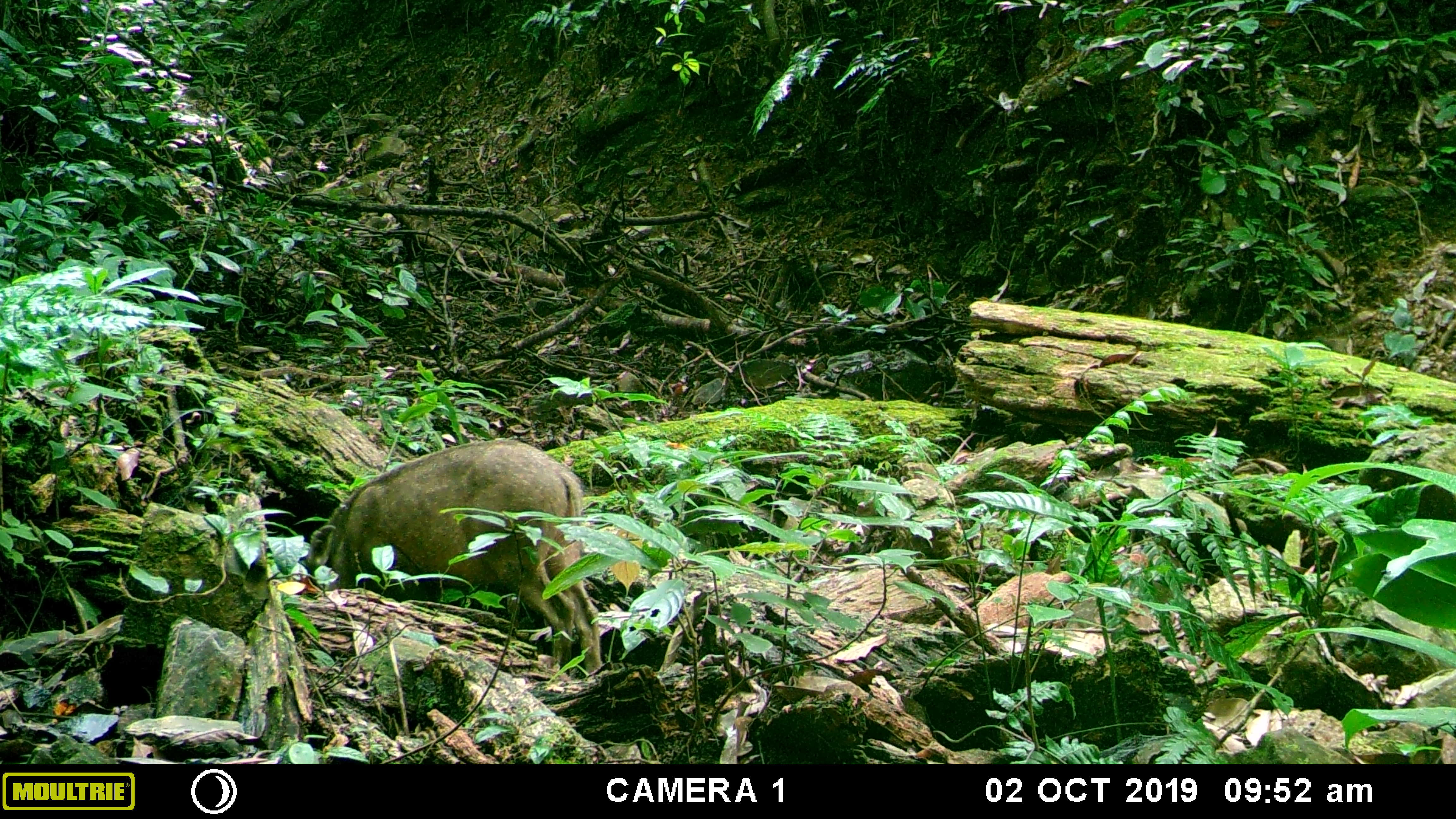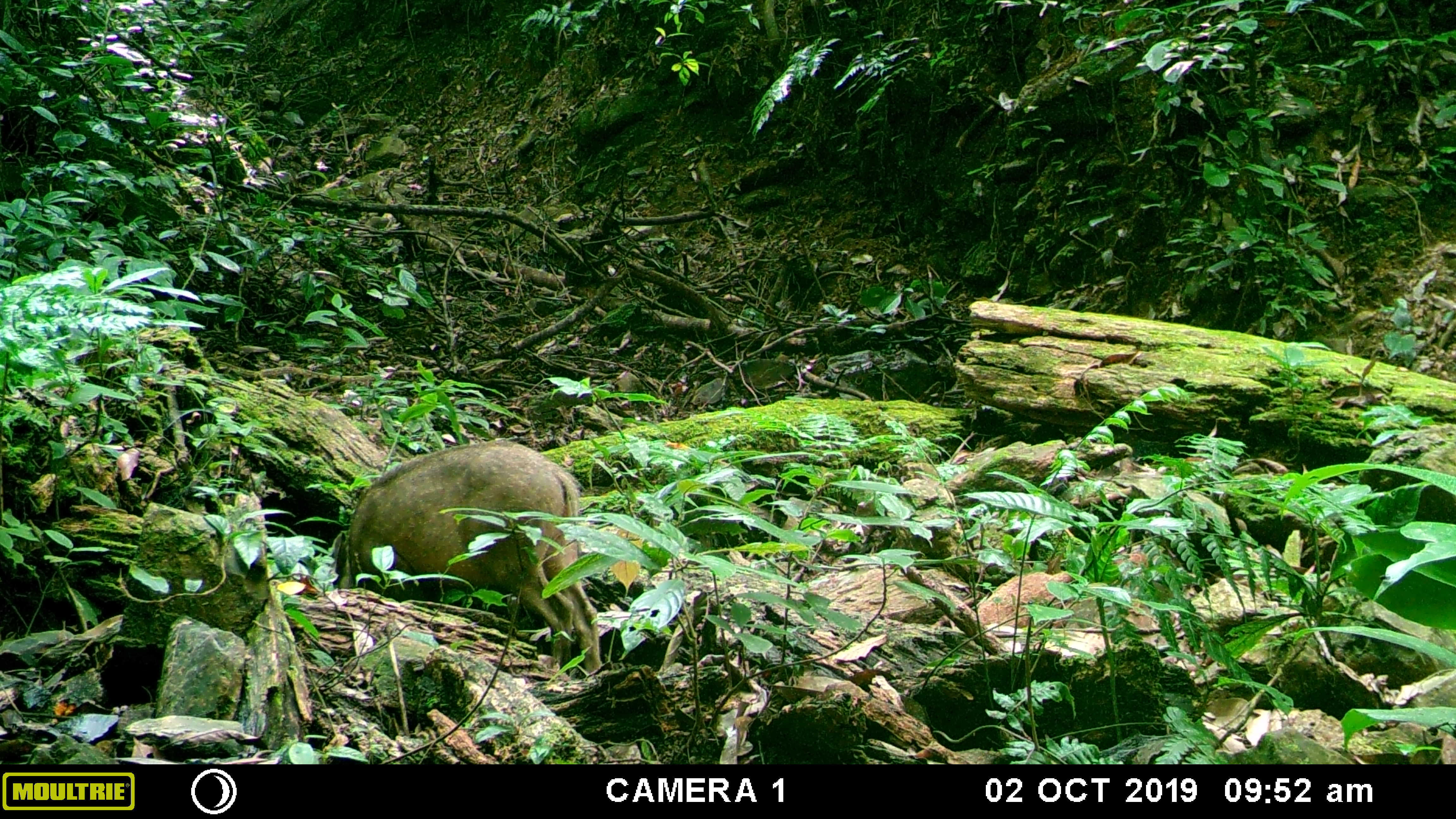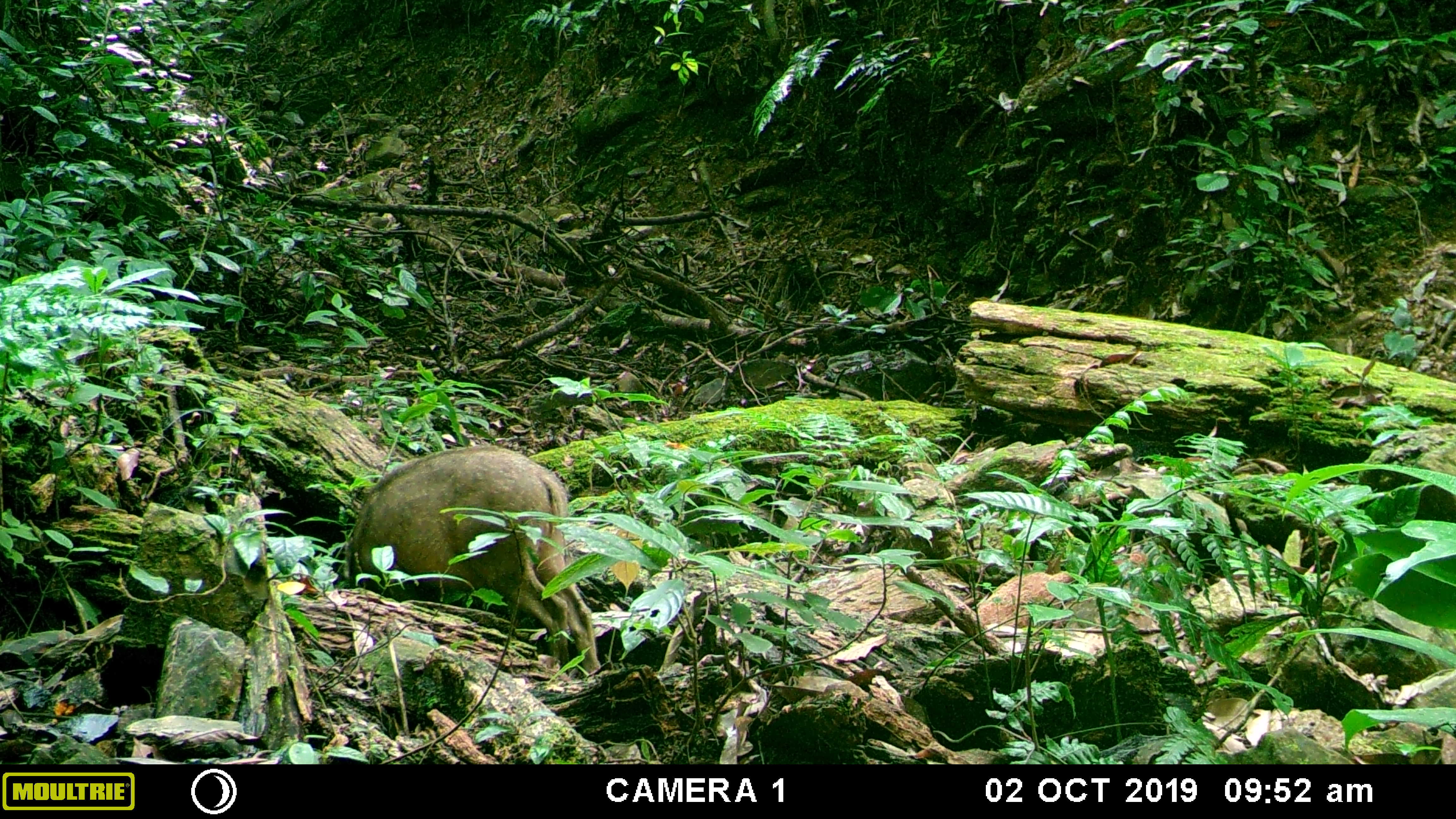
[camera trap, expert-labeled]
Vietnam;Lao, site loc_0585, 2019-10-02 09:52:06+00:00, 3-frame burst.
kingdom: Animalia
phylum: Chordata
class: Mammalia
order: Artiodactyla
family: Suidae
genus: Sus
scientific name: Sus scrofa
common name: eurasian wild pig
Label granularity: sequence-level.